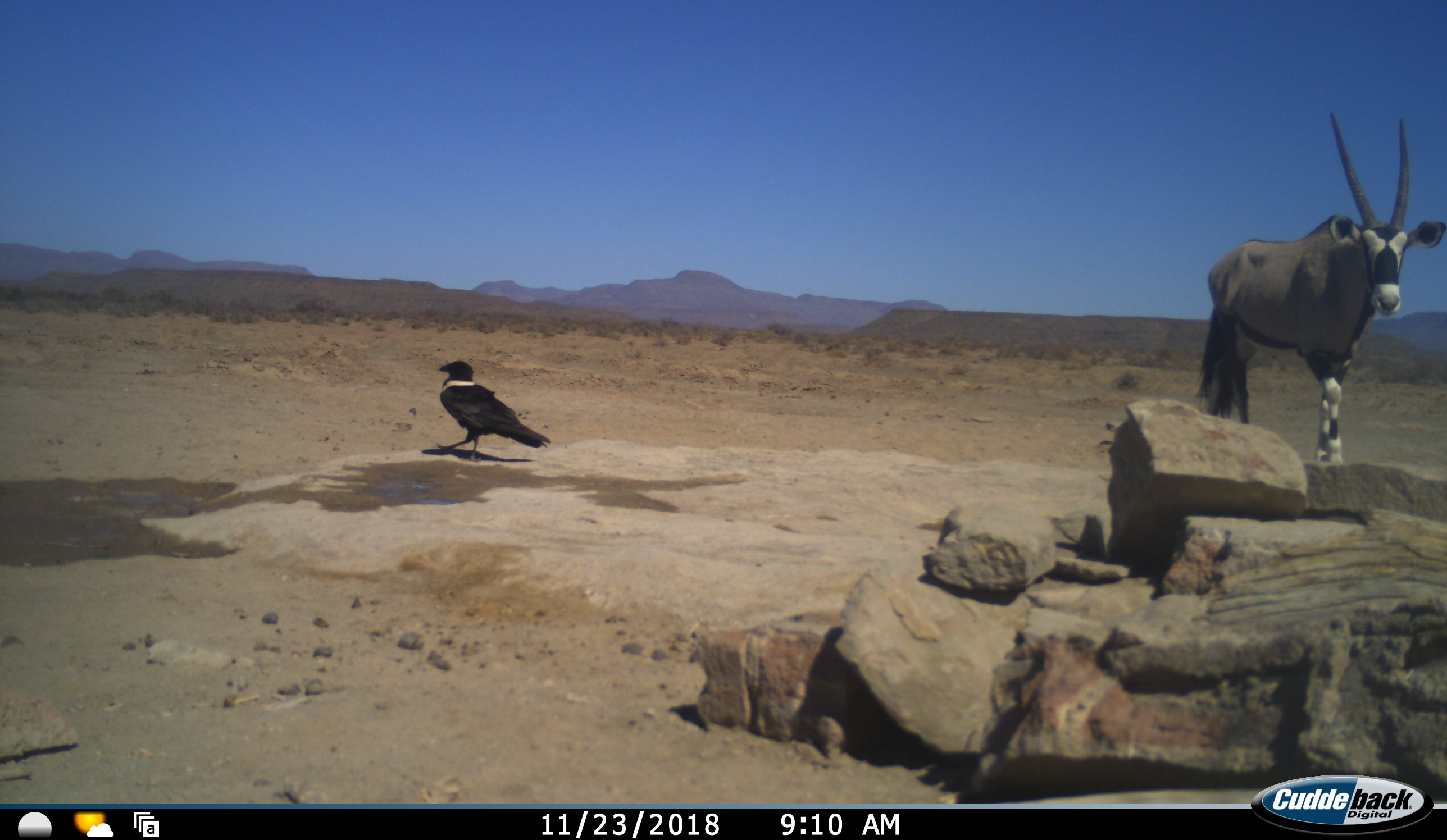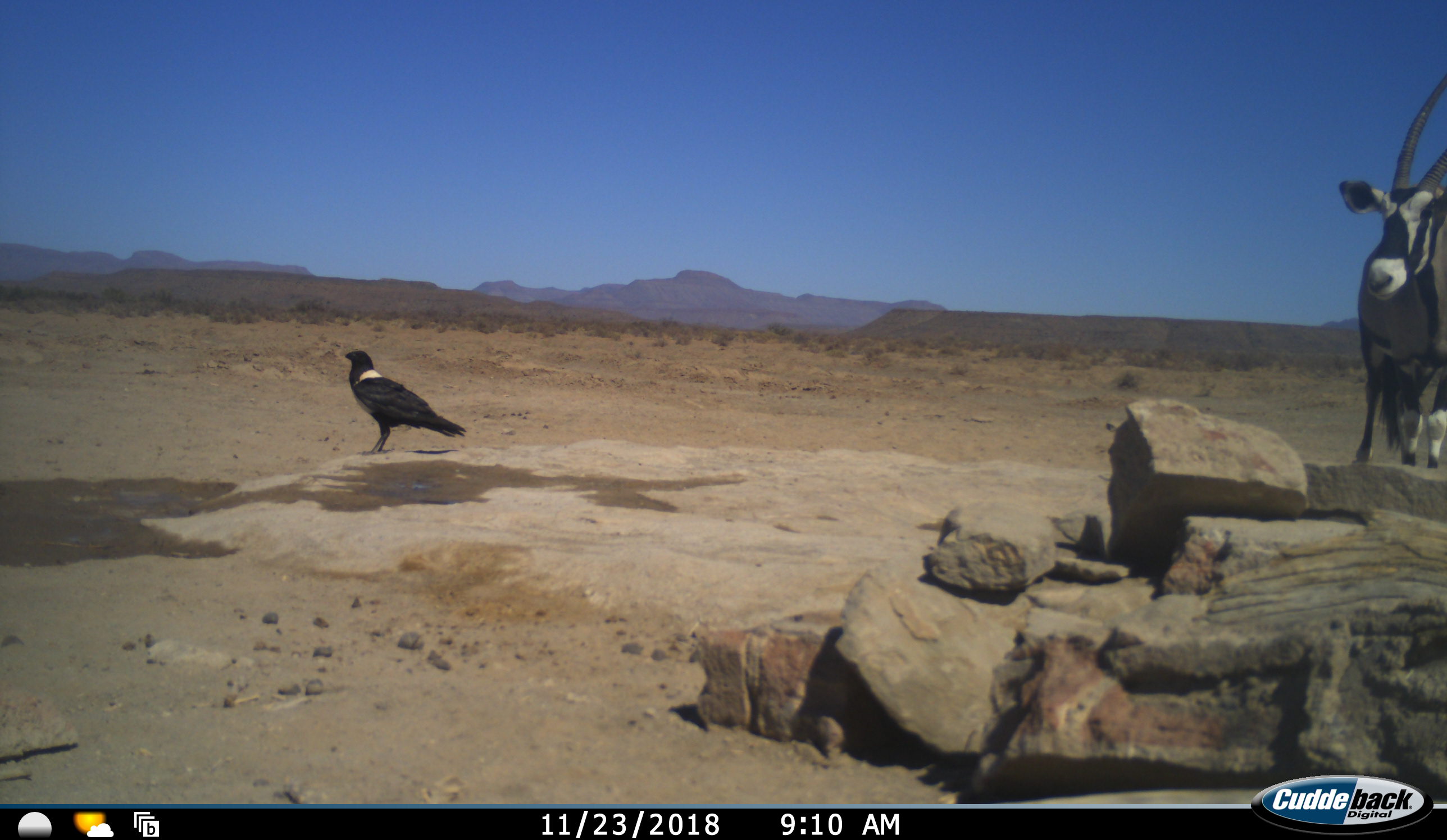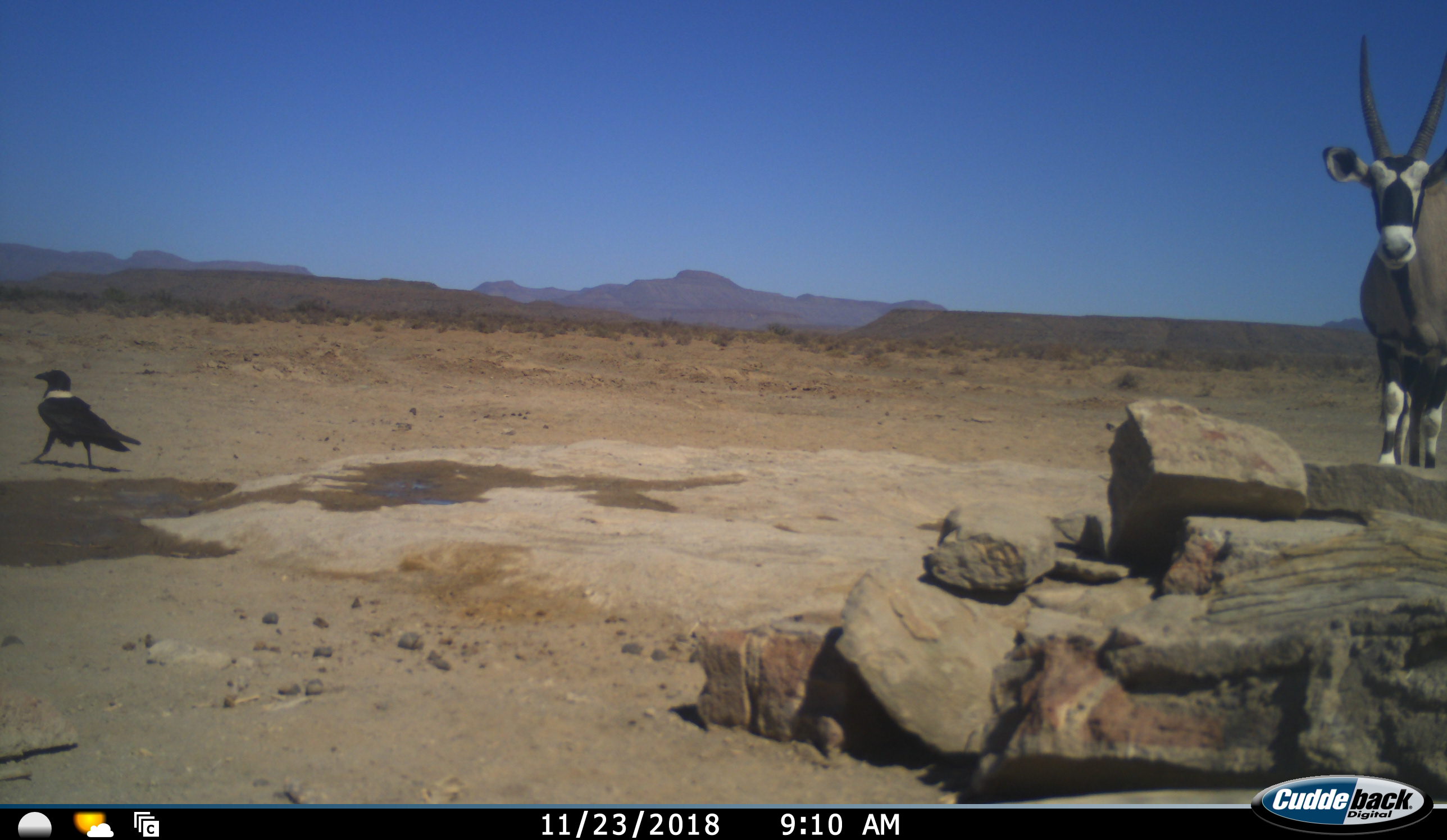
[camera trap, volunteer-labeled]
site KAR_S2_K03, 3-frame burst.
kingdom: Animalia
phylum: Chordata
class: Aves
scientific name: Aves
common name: bird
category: birdother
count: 1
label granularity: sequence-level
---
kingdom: Animalia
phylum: Chordata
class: Mammalia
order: Artiodactyla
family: Bovidae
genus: Oryx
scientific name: Oryx gazella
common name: gemsbok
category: oryx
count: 1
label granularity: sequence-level